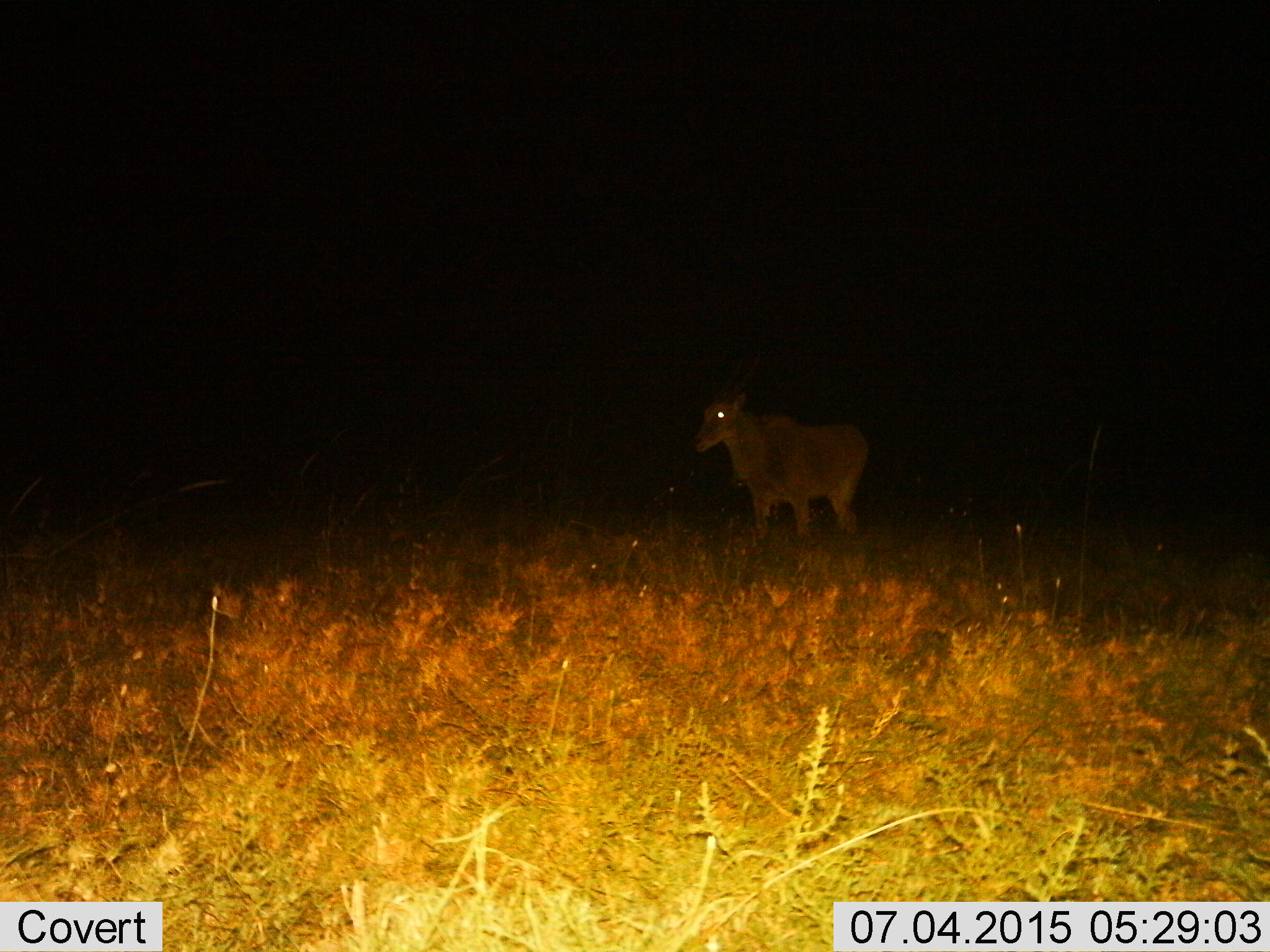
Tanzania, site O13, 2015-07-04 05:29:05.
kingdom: Animalia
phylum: Chordata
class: Mammalia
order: Artiodactyla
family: Bovidae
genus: Tragelaphus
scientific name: Tragelaphus oryx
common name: eland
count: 1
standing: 80%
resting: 0%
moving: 20%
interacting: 0%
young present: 0%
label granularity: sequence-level